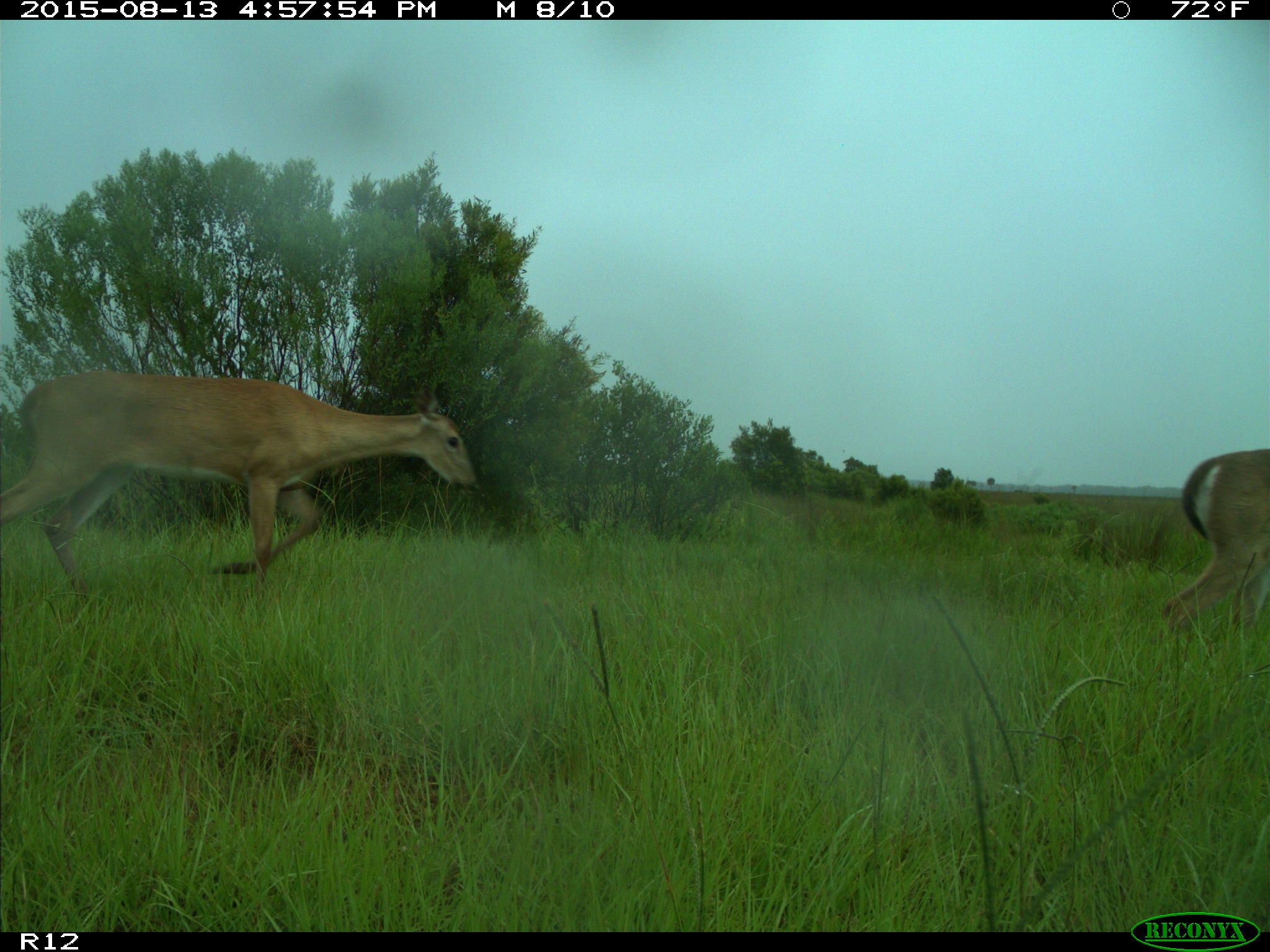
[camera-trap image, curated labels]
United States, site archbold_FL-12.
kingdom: Animalia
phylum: Chordata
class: Mammalia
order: Artiodactyla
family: Cervidae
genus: Odocoileus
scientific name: Odocoileus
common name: deer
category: unidentified deer